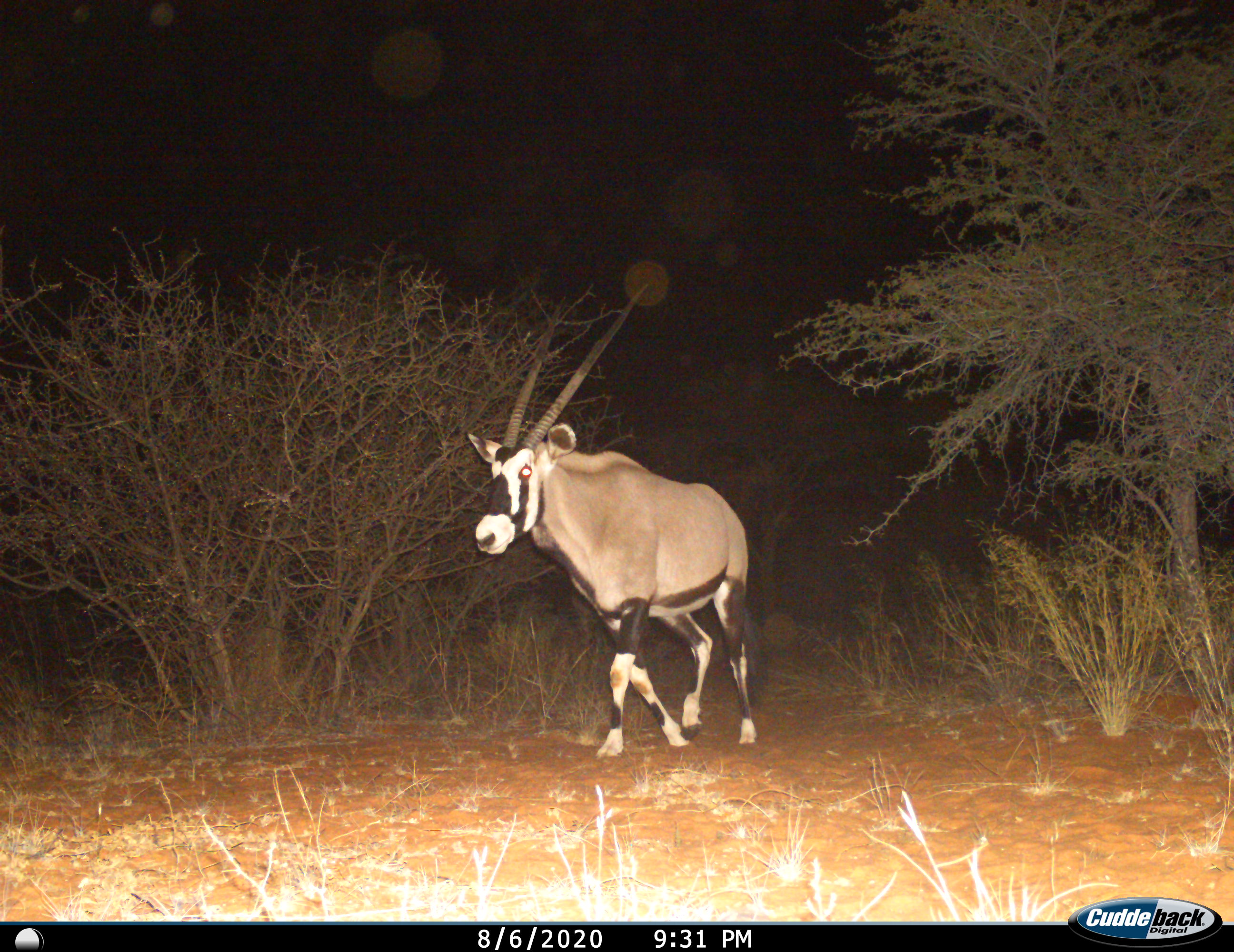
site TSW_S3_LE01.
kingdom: Animalia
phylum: Chordata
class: Mammalia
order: Artiodactyla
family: Bovidae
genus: Oryx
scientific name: Oryx gazella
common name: gemsbok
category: oryx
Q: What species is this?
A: Oryx (gemsbok) (Oryx gazella).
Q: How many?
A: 1.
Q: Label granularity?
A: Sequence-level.